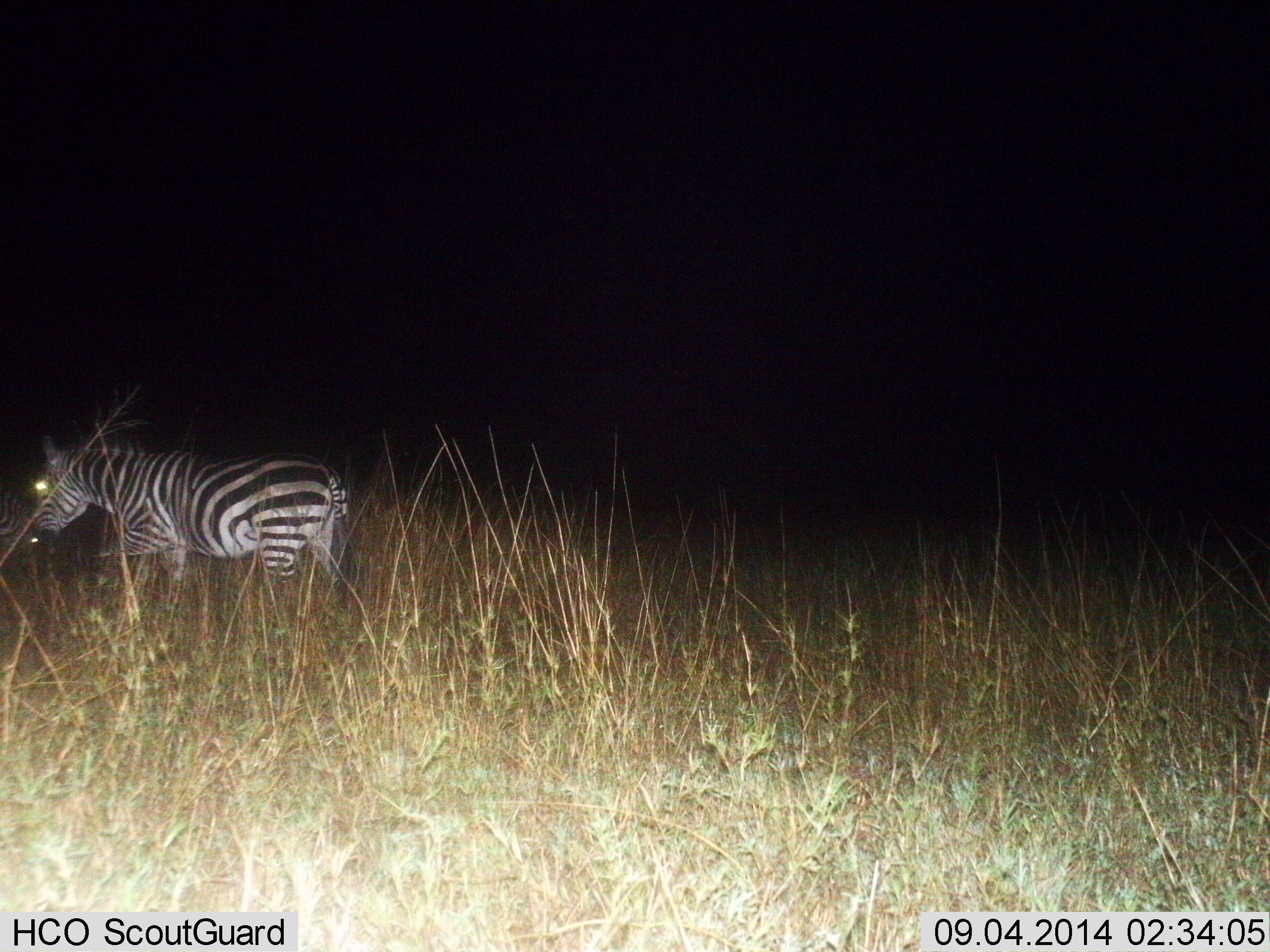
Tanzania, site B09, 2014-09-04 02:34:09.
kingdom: Animalia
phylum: Chordata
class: Mammalia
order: Perissodactyla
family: Equidae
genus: Equus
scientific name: Equus quagga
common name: plains zebra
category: zebra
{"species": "zebra (plains zebra) (Equus quagga)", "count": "1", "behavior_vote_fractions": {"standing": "20%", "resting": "0%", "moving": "80%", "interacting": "0%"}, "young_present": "0%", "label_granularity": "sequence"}